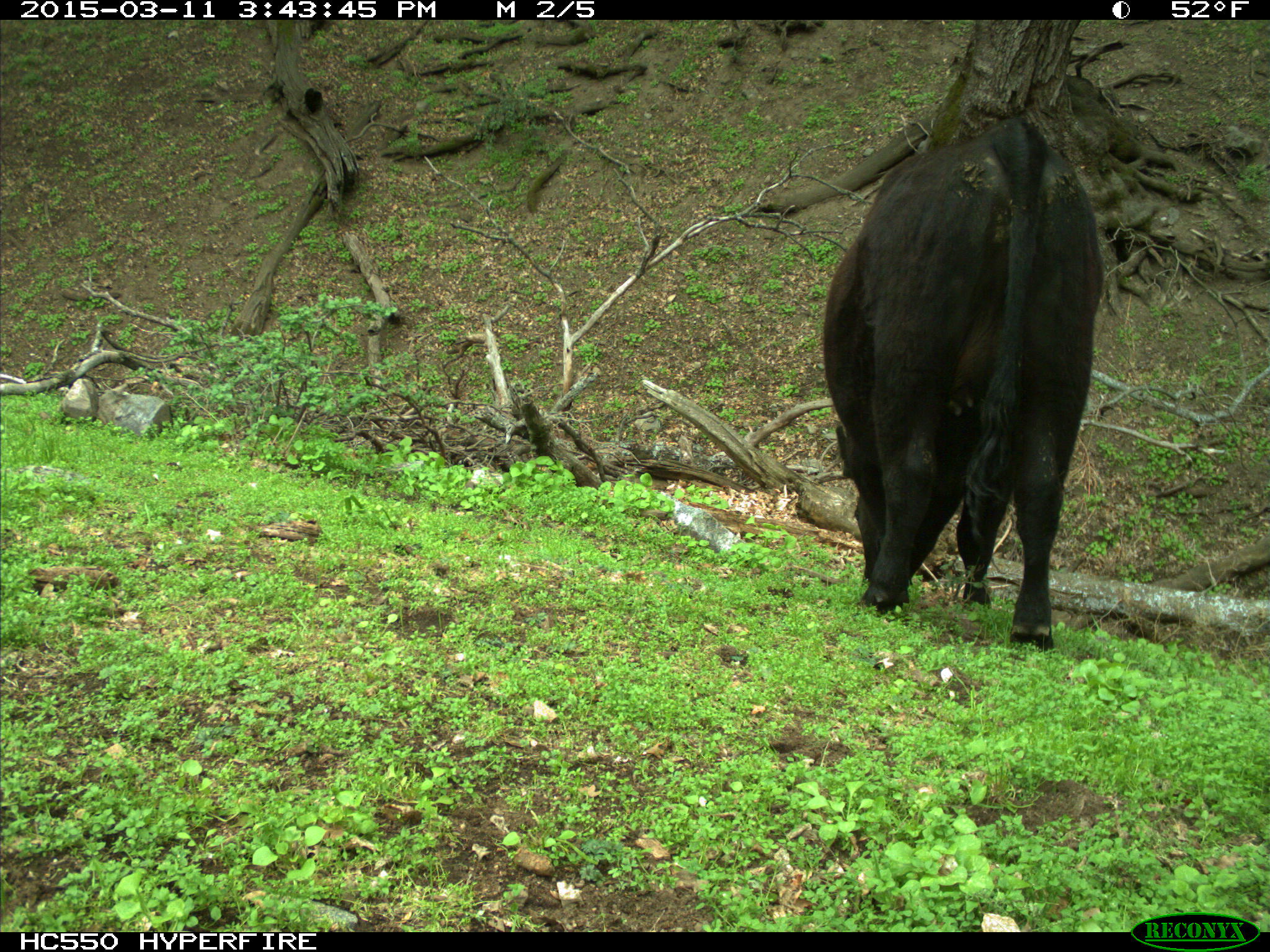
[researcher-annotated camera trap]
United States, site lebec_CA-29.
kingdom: Animalia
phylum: Chordata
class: Mammalia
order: Artiodactyla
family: Bovidae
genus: Bos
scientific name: Bos taurus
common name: domestic cow